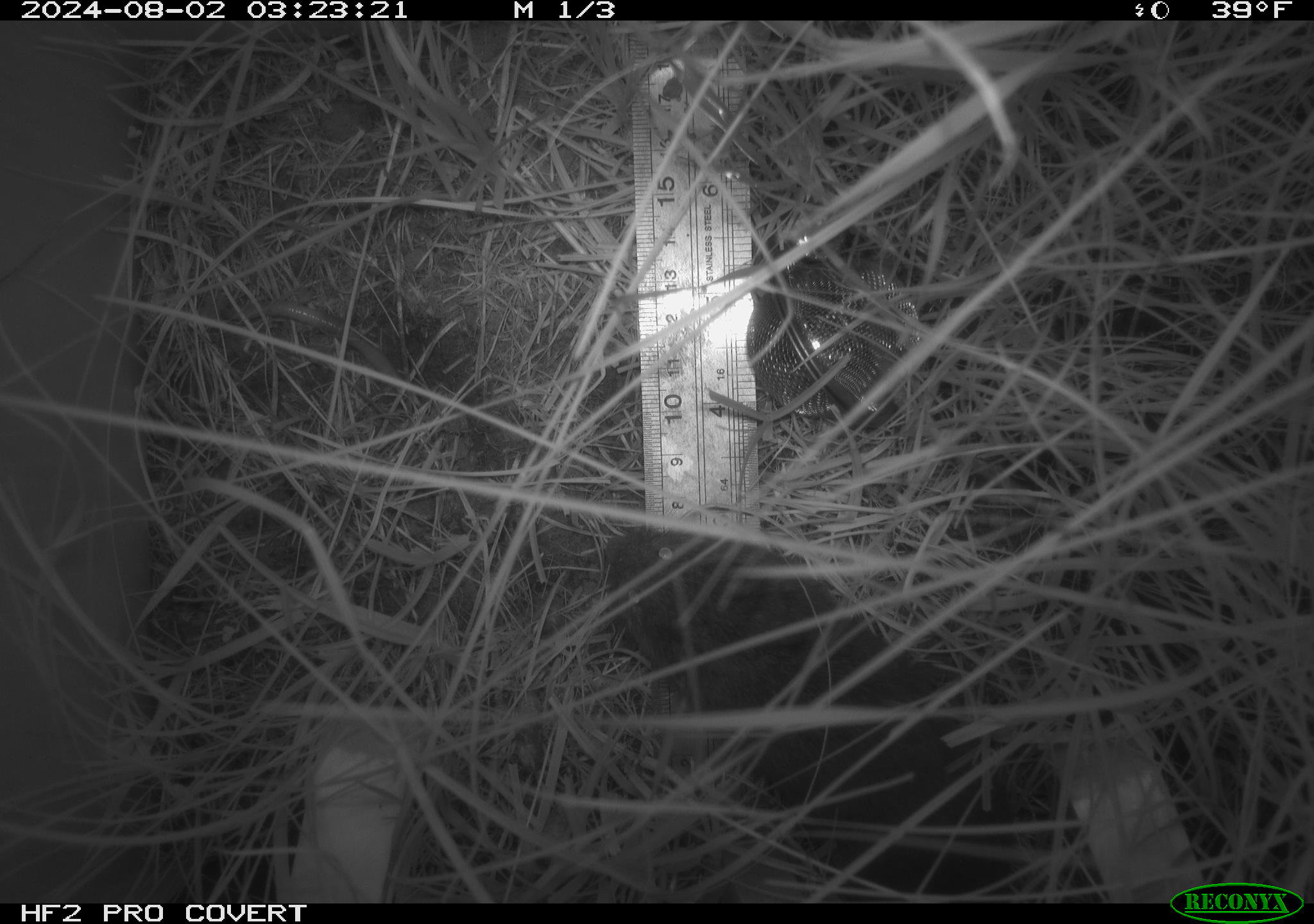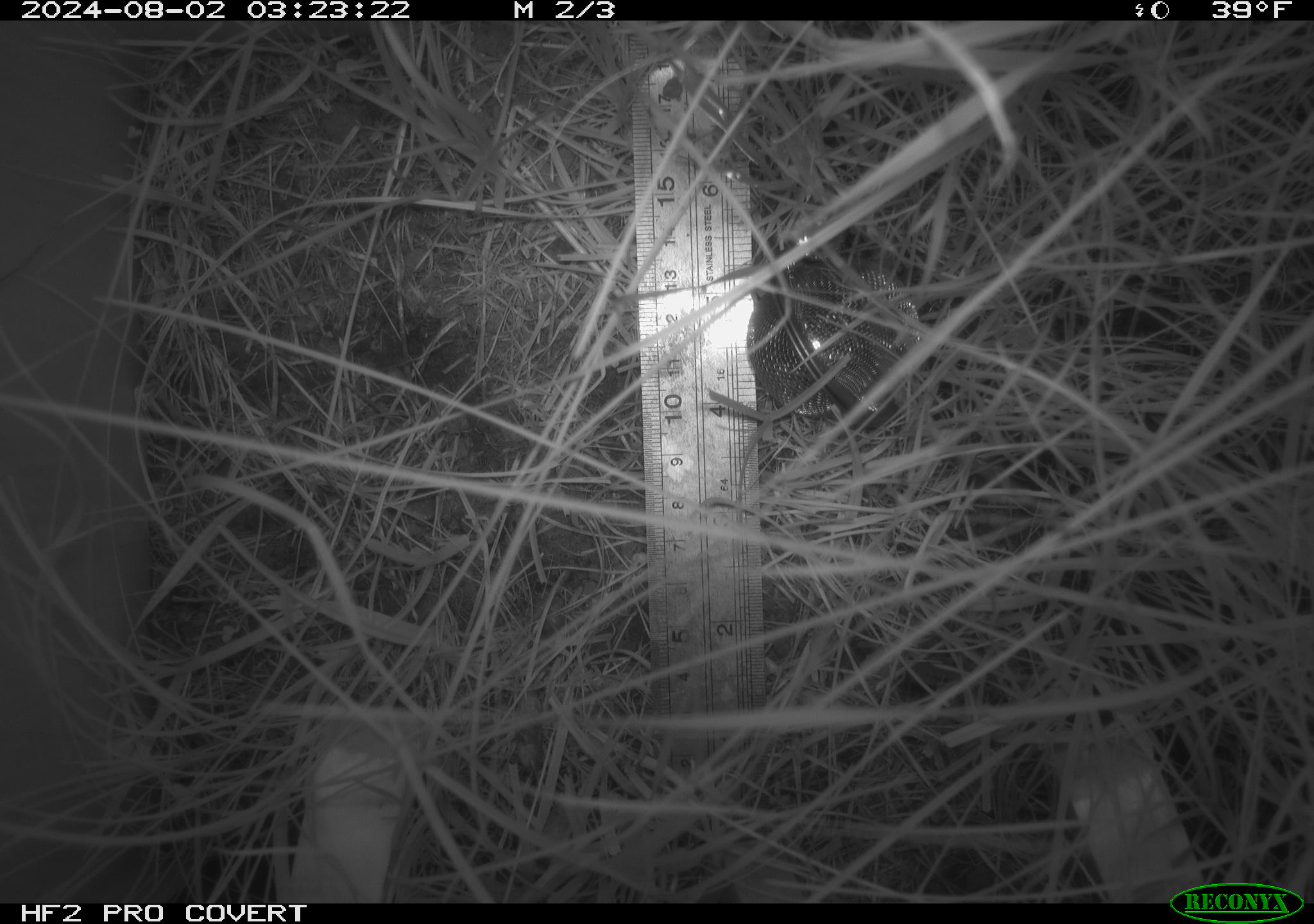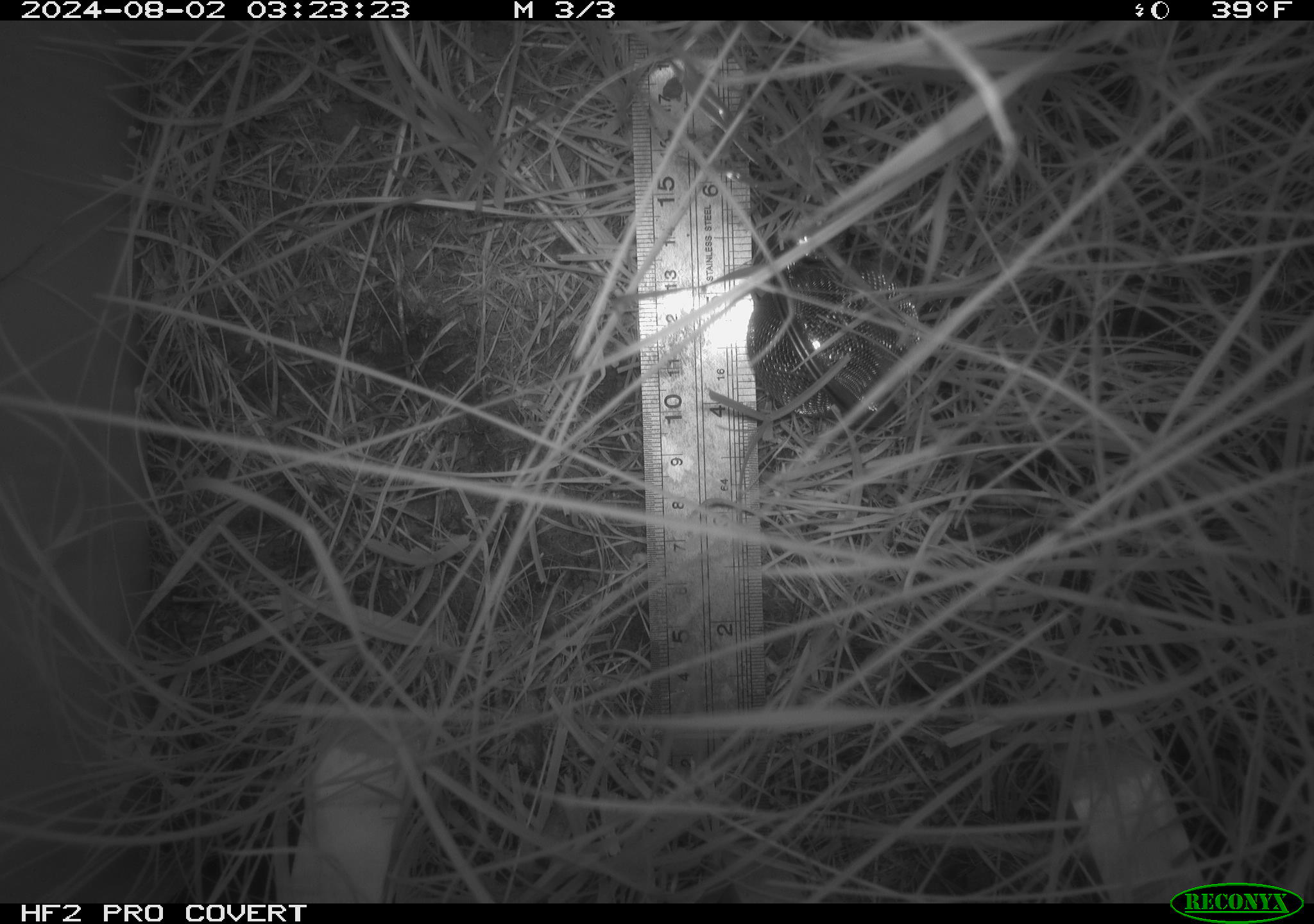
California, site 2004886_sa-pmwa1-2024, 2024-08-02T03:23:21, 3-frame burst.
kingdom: Animalia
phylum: Chordata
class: Mammalia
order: Rodentia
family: Cricetidae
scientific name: Arvicolinae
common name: voles, lemmings, and muskrats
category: arvicolinae subfamily